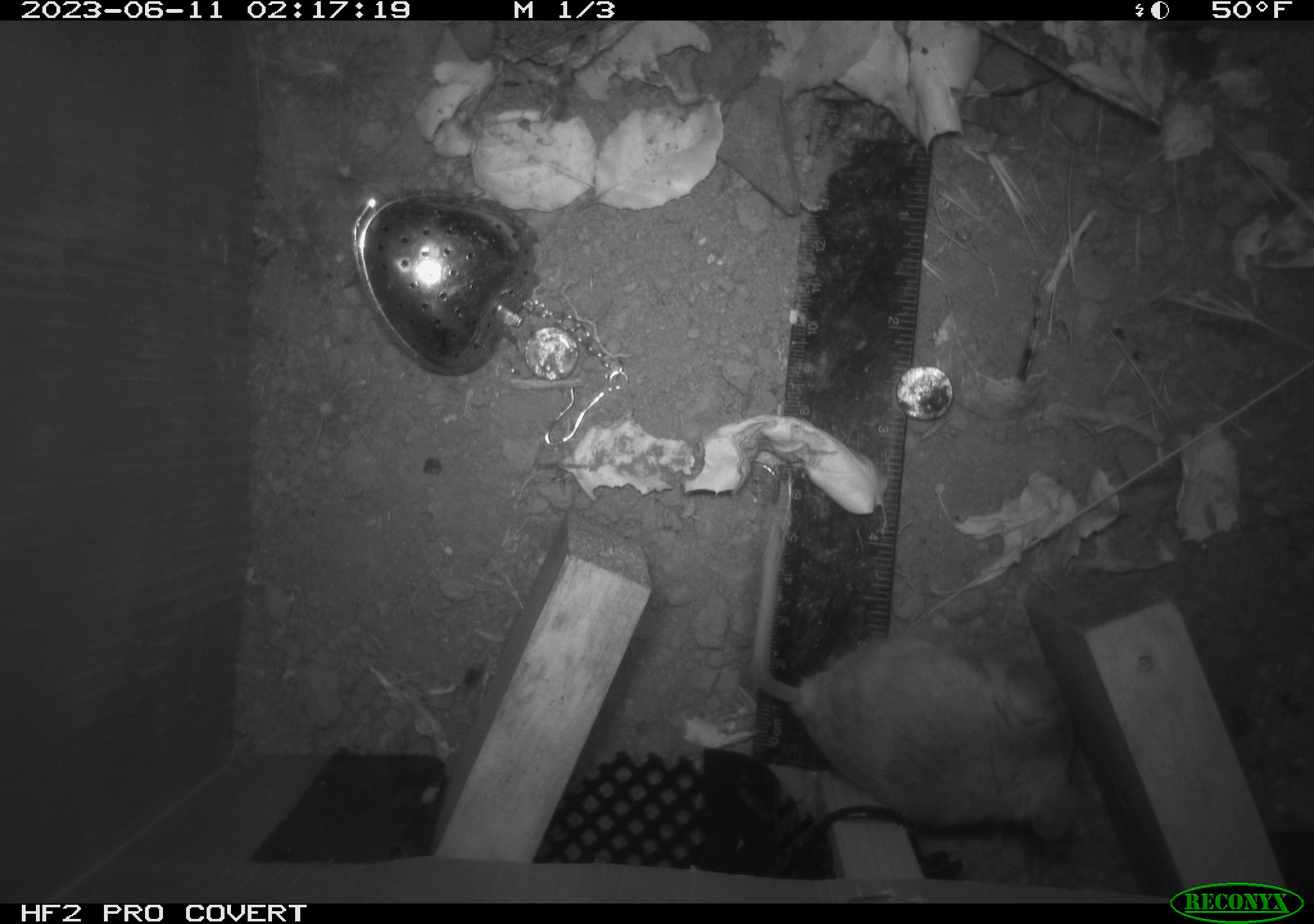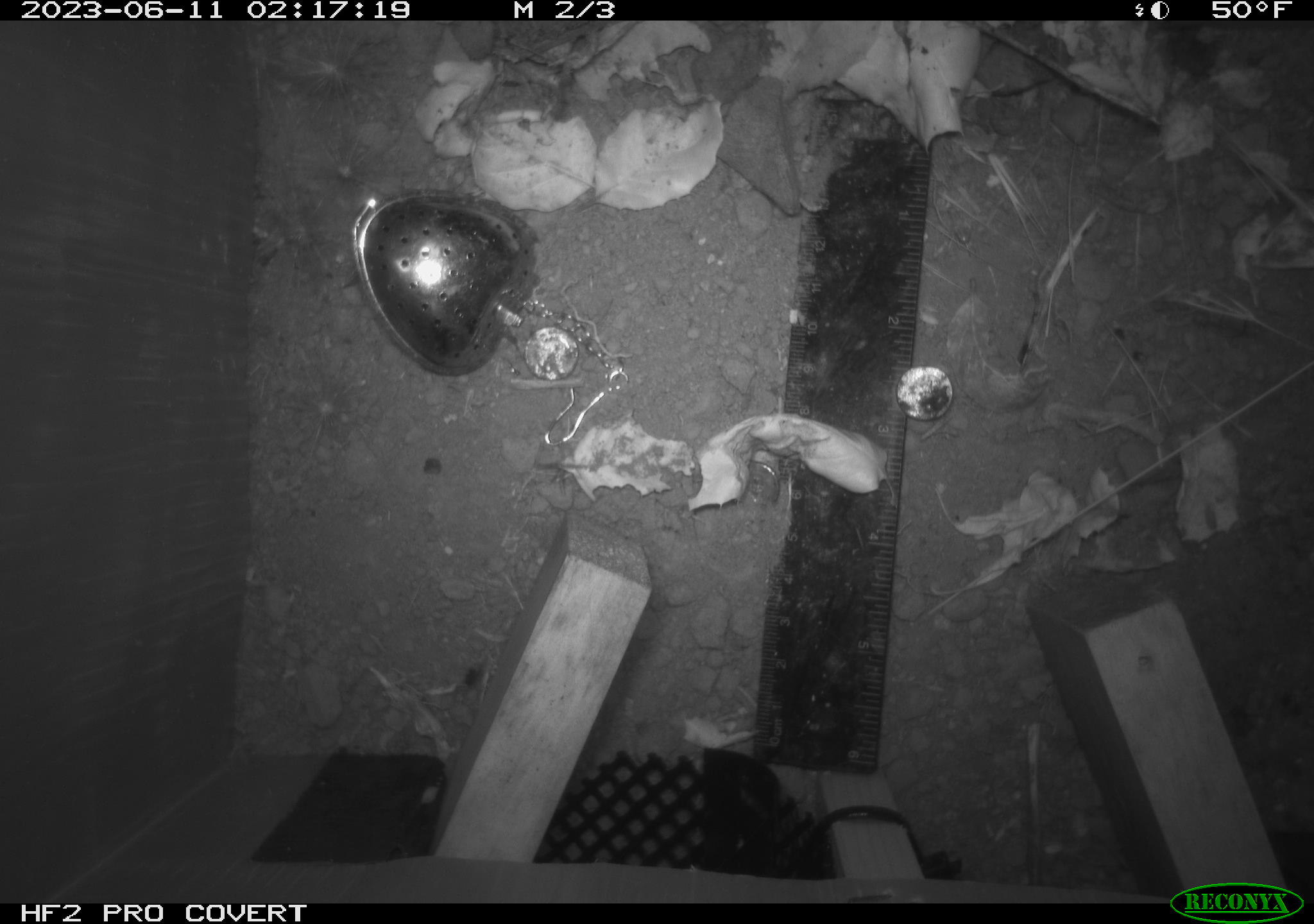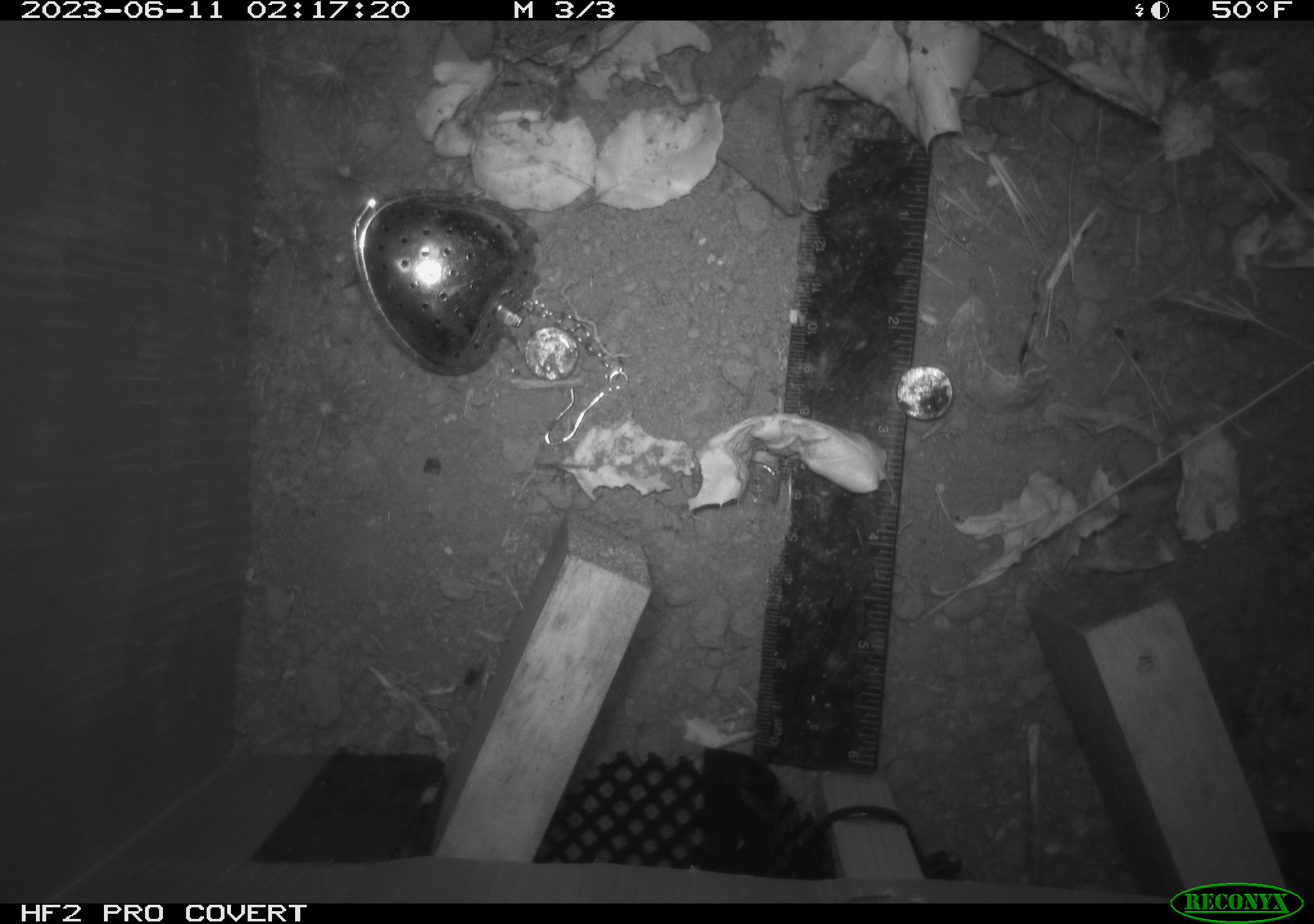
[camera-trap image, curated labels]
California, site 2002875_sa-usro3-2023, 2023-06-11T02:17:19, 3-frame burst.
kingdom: Animalia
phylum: Chordata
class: Mammalia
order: Rodentia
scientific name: Rodentia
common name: mouse species